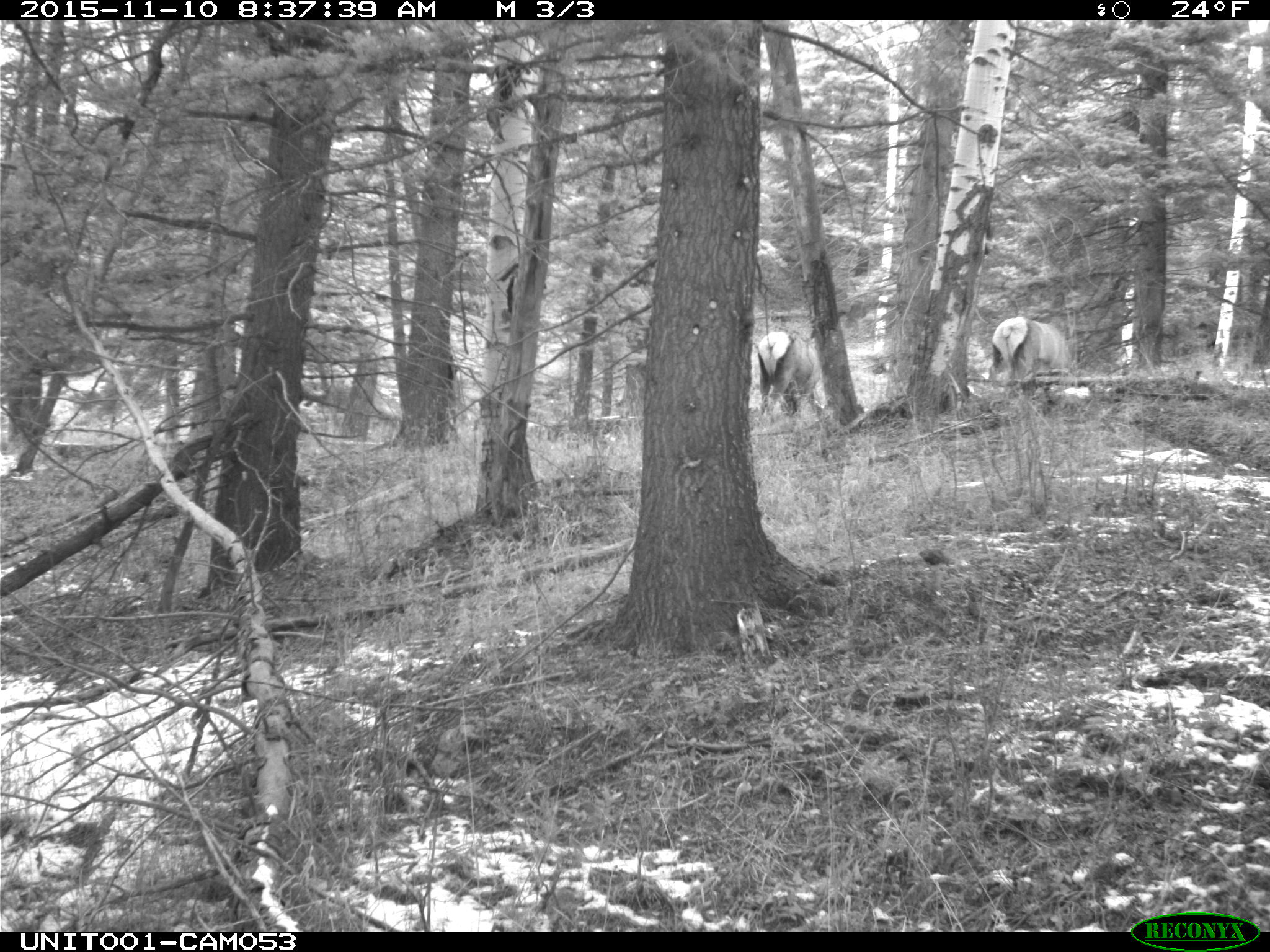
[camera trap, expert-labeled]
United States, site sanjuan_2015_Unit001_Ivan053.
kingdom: Animalia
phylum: Chordata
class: Mammalia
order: Artiodactyla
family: Cervidae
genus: Cervus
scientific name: Cervus elaphus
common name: red deer